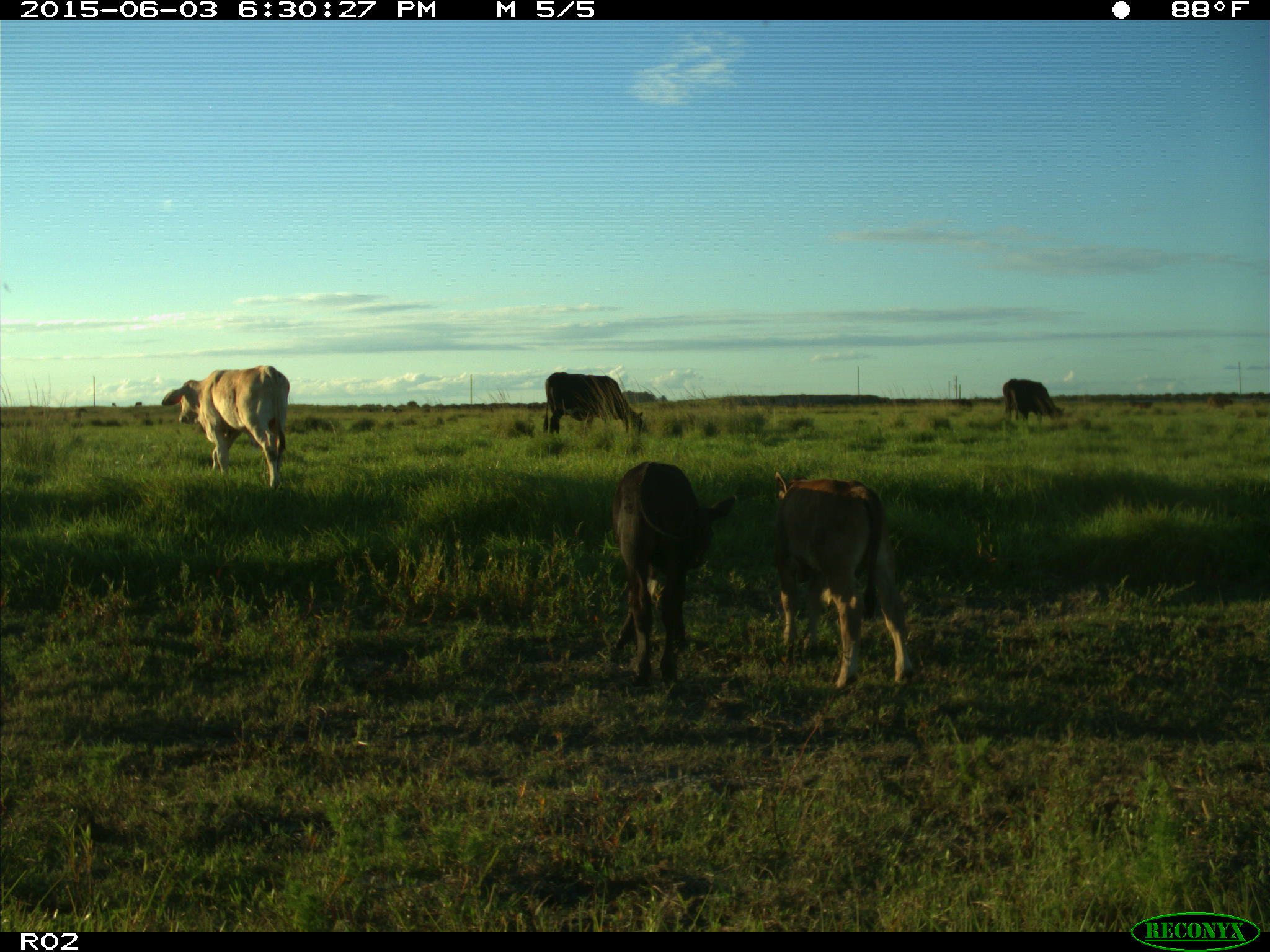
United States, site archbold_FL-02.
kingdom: Animalia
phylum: Chordata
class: Mammalia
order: Artiodactyla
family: Bovidae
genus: Bos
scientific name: Bos taurus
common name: domestic cow